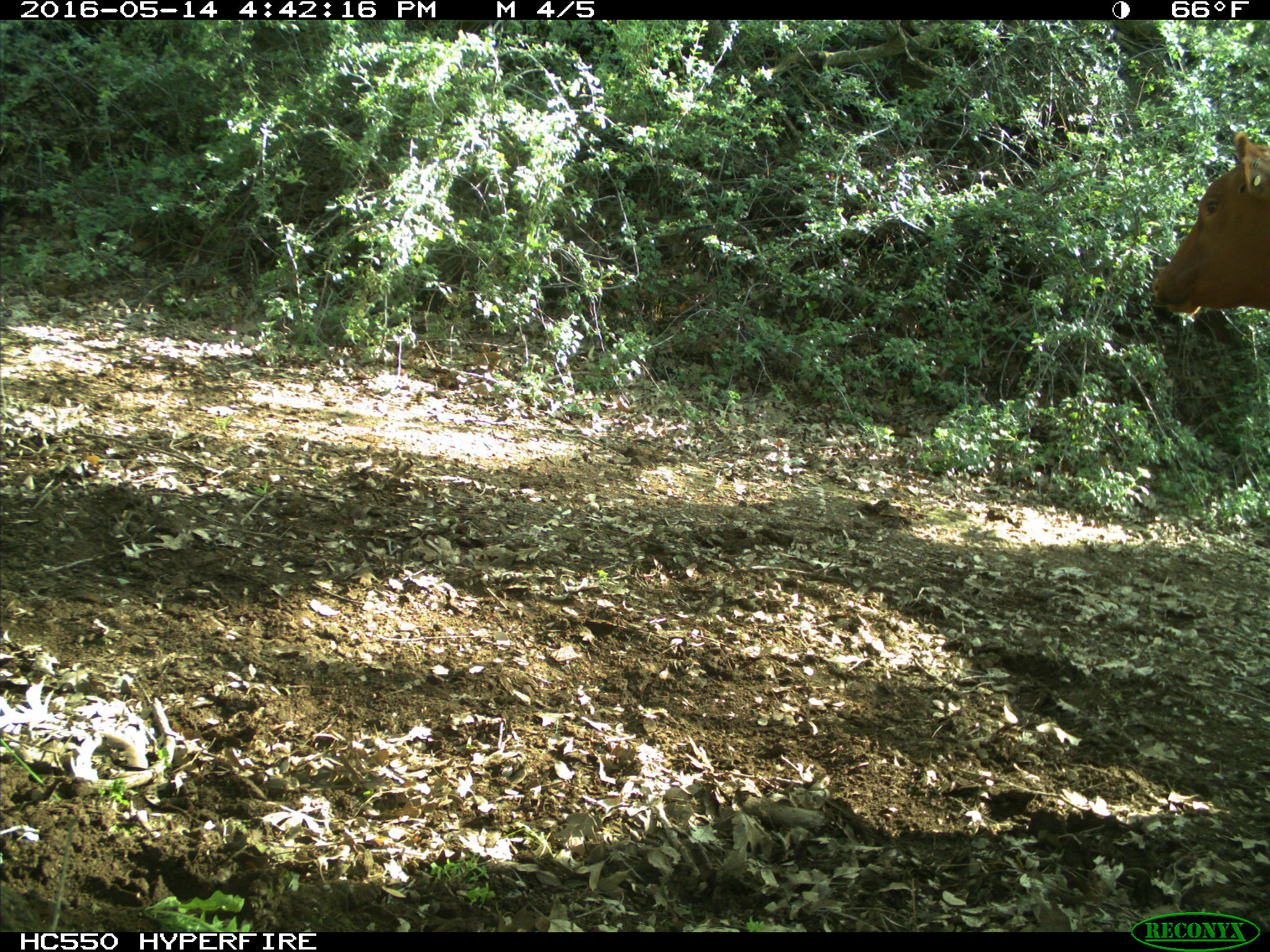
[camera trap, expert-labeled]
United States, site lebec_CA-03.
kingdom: Animalia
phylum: Chordata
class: Mammalia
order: Artiodactyla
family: Bovidae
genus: Bos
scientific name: Bos taurus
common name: domestic cow